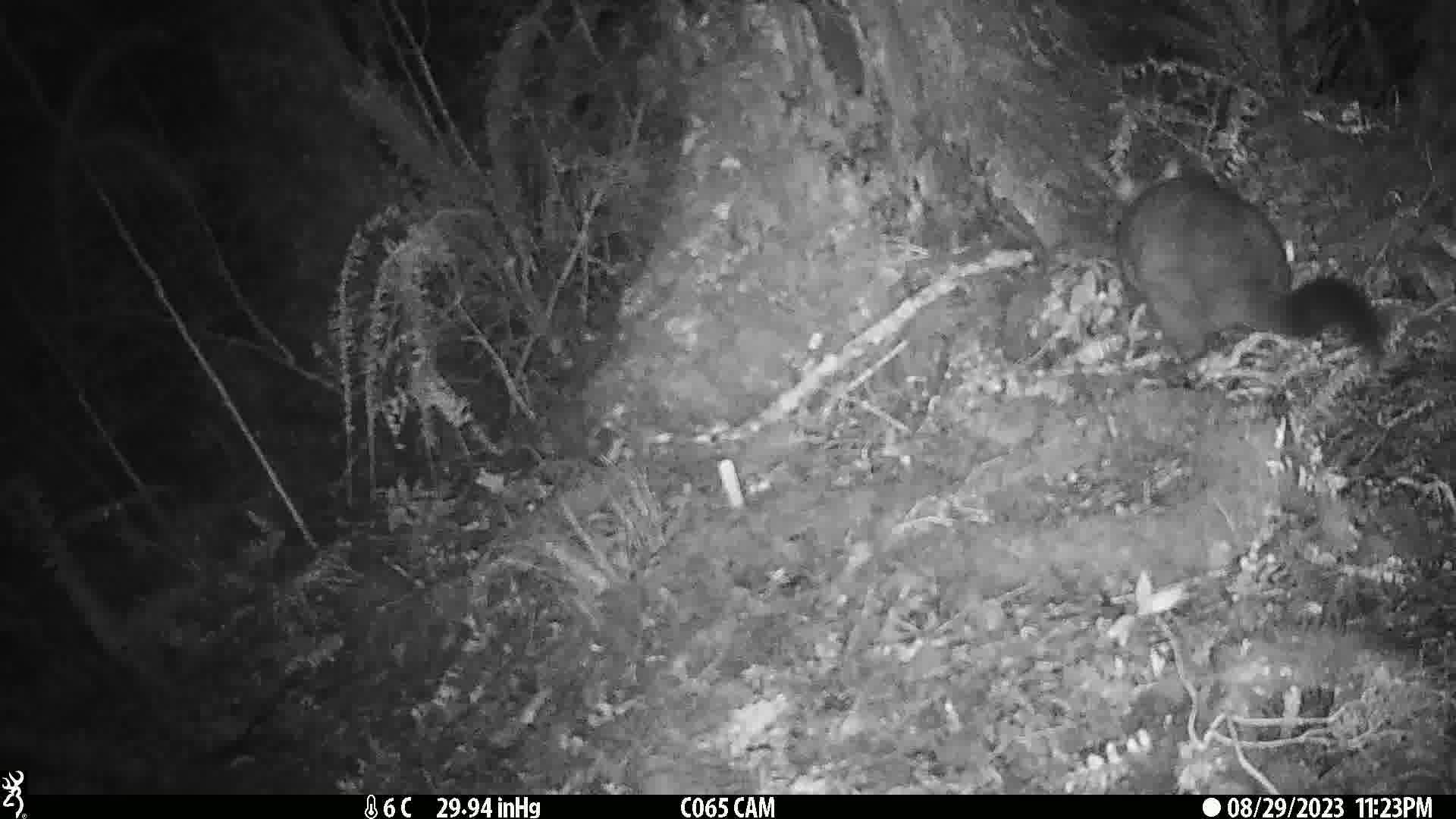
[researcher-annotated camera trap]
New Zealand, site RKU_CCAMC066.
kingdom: Animalia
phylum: Chordata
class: Mammalia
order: Diprotodontia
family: Phalangeridae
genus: Trichosurus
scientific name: Trichosurus vulpecula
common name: common brushtail possum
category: possum